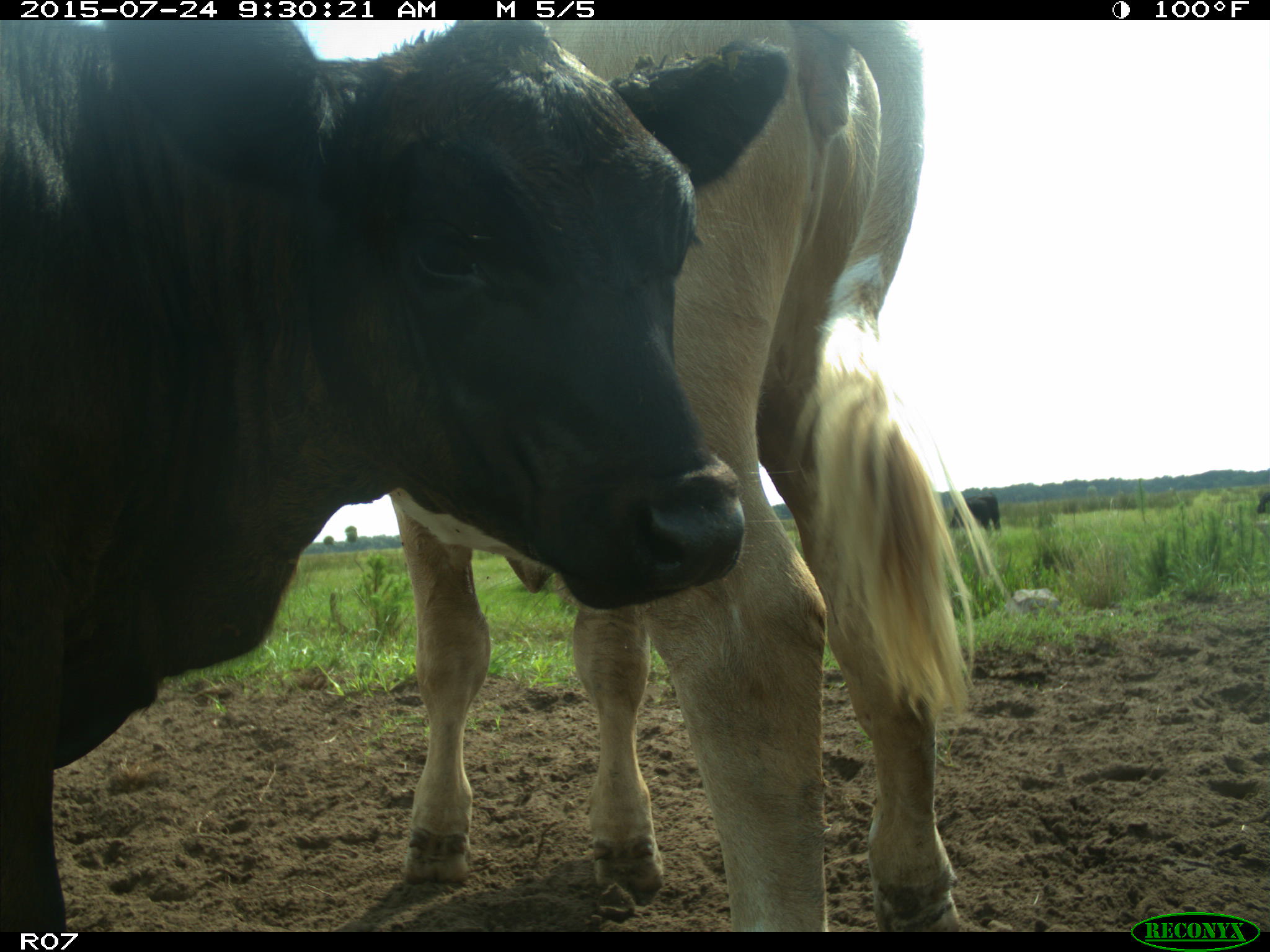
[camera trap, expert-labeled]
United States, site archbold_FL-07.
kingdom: Animalia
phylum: Chordata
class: Mammalia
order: Artiodactyla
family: Bovidae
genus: Bos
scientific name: Bos taurus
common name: domestic cow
Bos taurus (domestic cow).